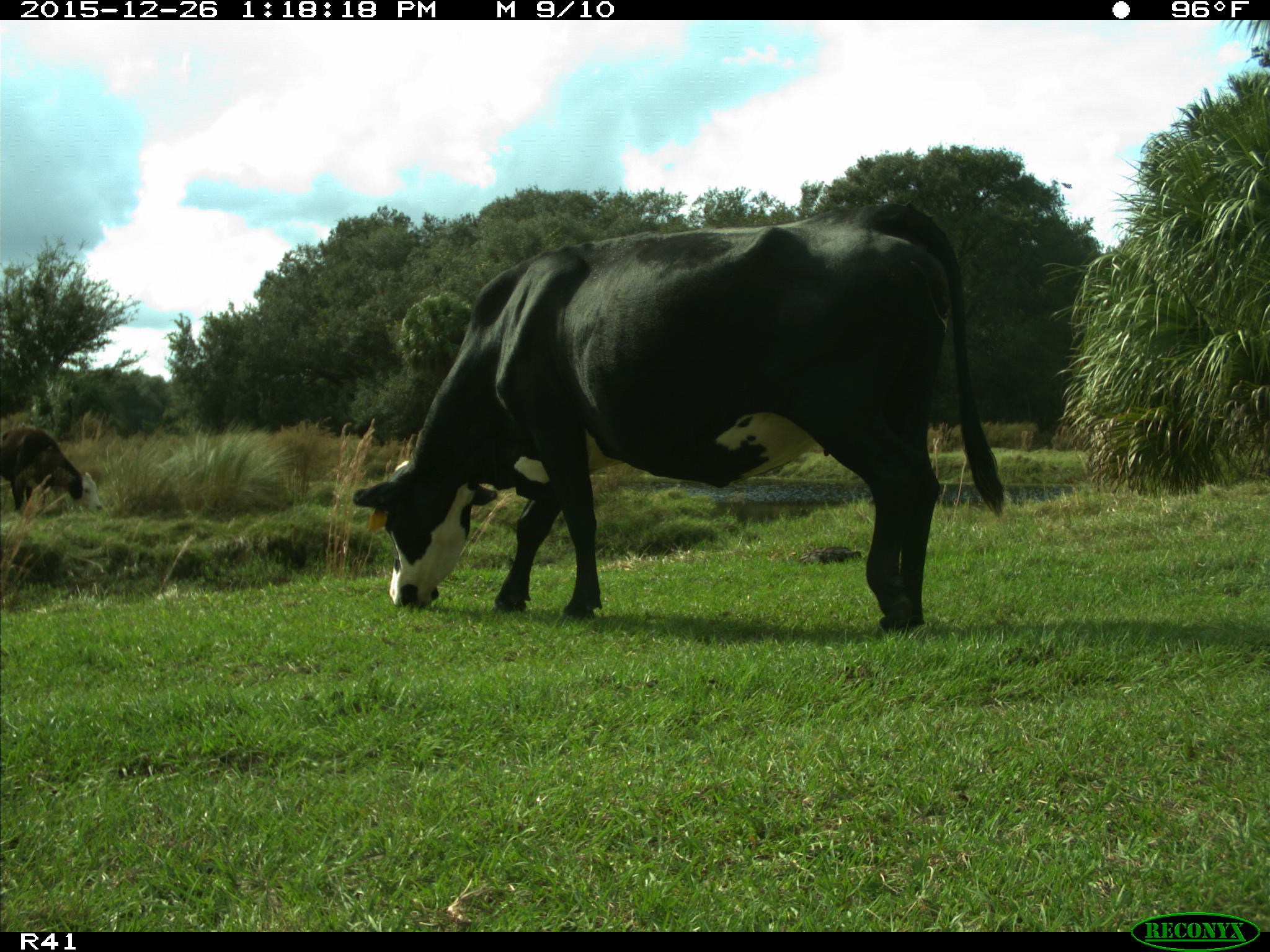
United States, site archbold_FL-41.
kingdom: Animalia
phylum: Chordata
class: Mammalia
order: Artiodactyla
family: Bovidae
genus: Bos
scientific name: Bos taurus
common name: domestic cow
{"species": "Bos taurus (domestic cow)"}